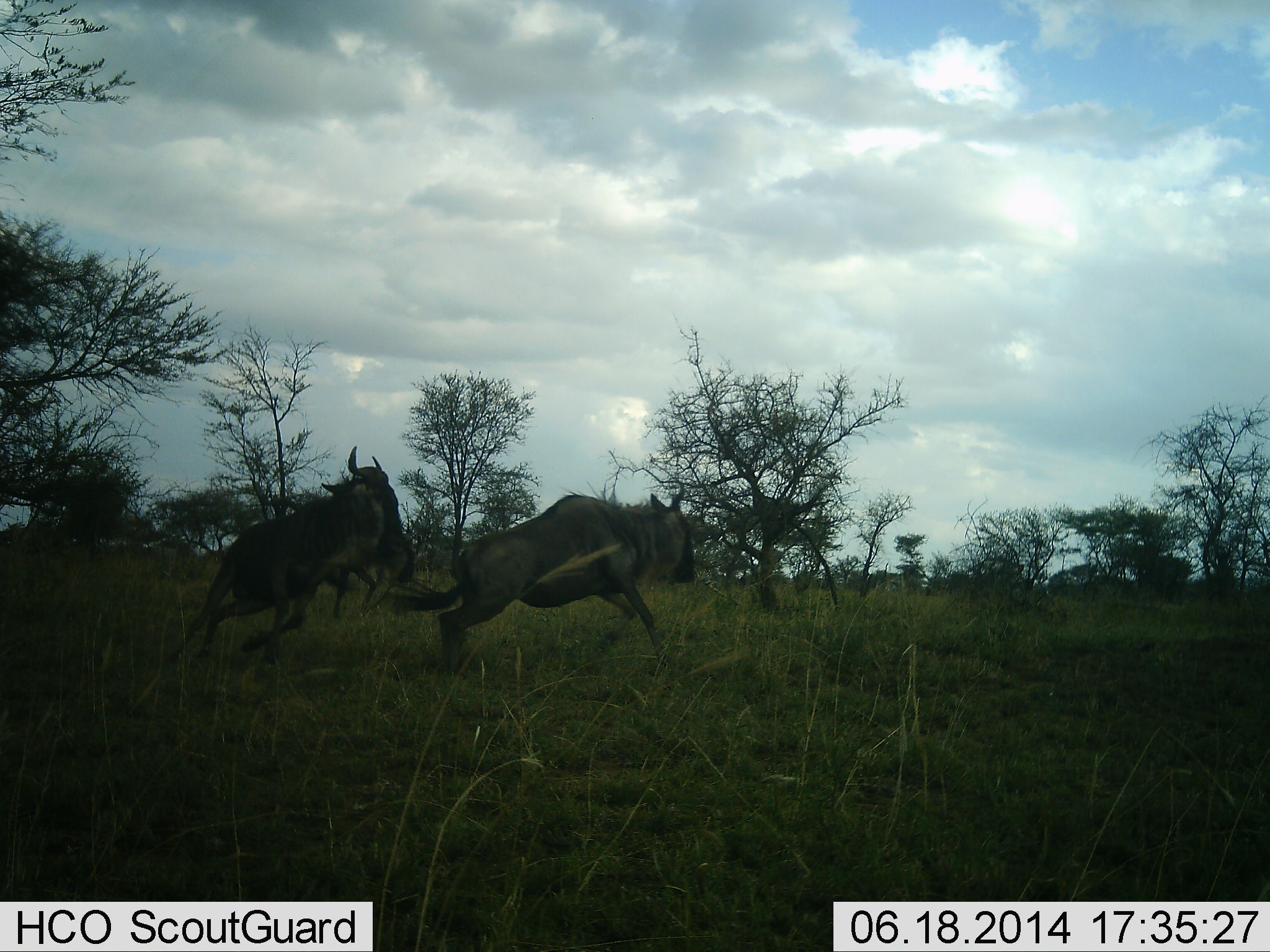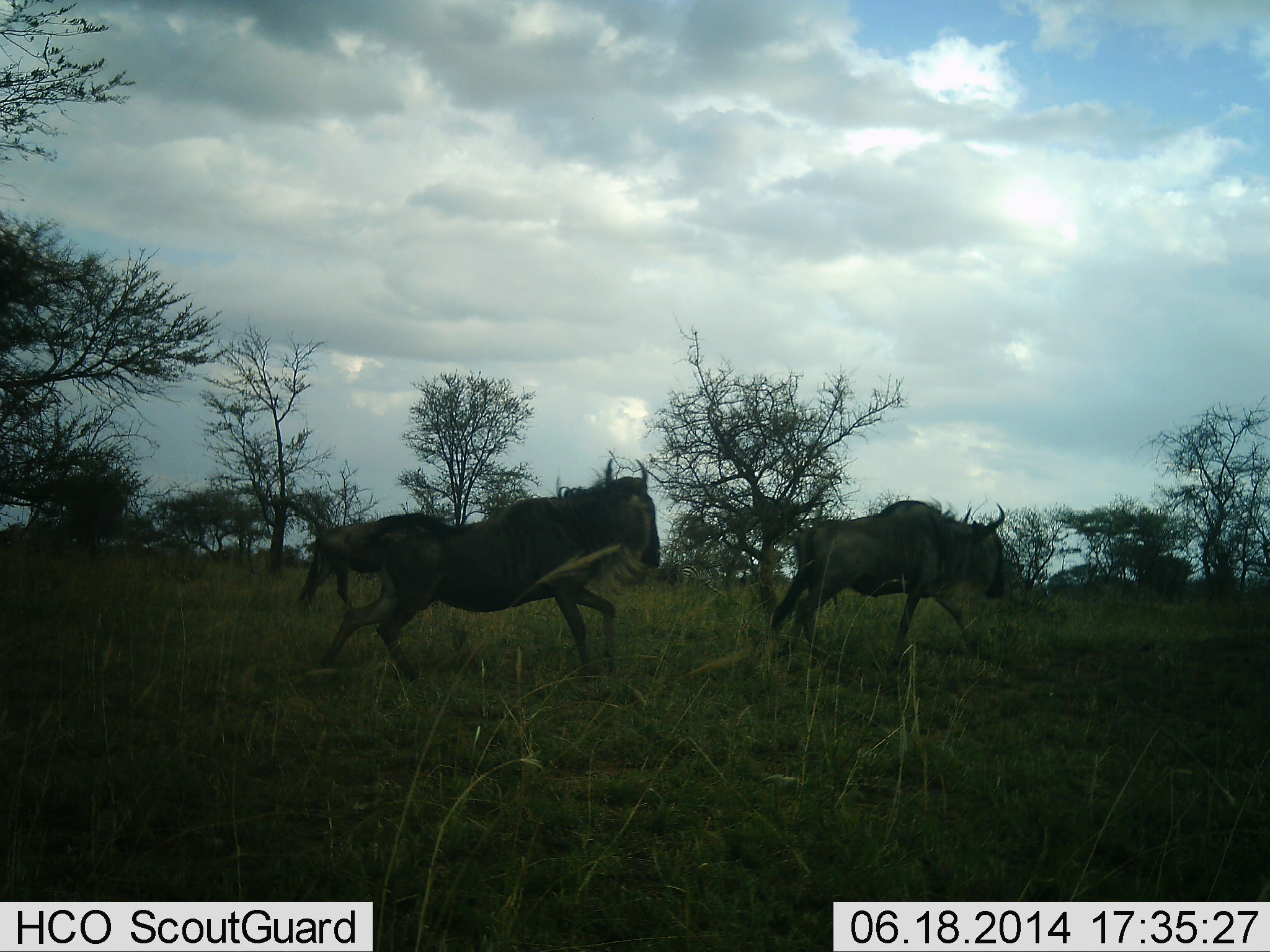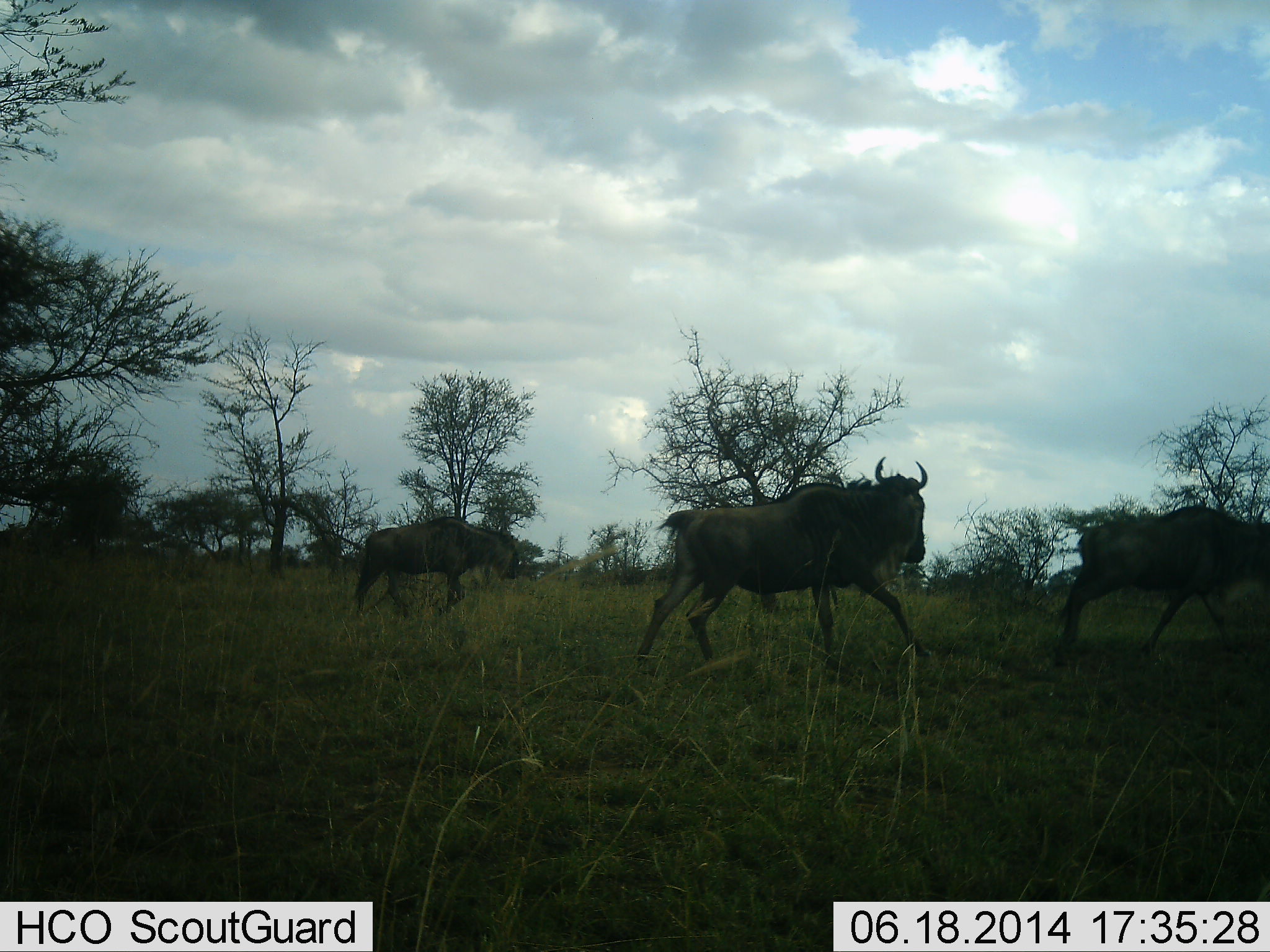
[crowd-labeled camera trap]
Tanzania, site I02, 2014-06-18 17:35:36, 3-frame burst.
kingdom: Animalia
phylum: Chordata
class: Mammalia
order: Artiodactyla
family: Bovidae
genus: Connochaetes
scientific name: Connochaetes taurinus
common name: blue wildebeest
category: wildebeest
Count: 3.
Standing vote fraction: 0%.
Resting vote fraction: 0%.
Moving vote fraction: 100%.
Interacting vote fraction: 0%.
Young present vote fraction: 0%.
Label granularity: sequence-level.